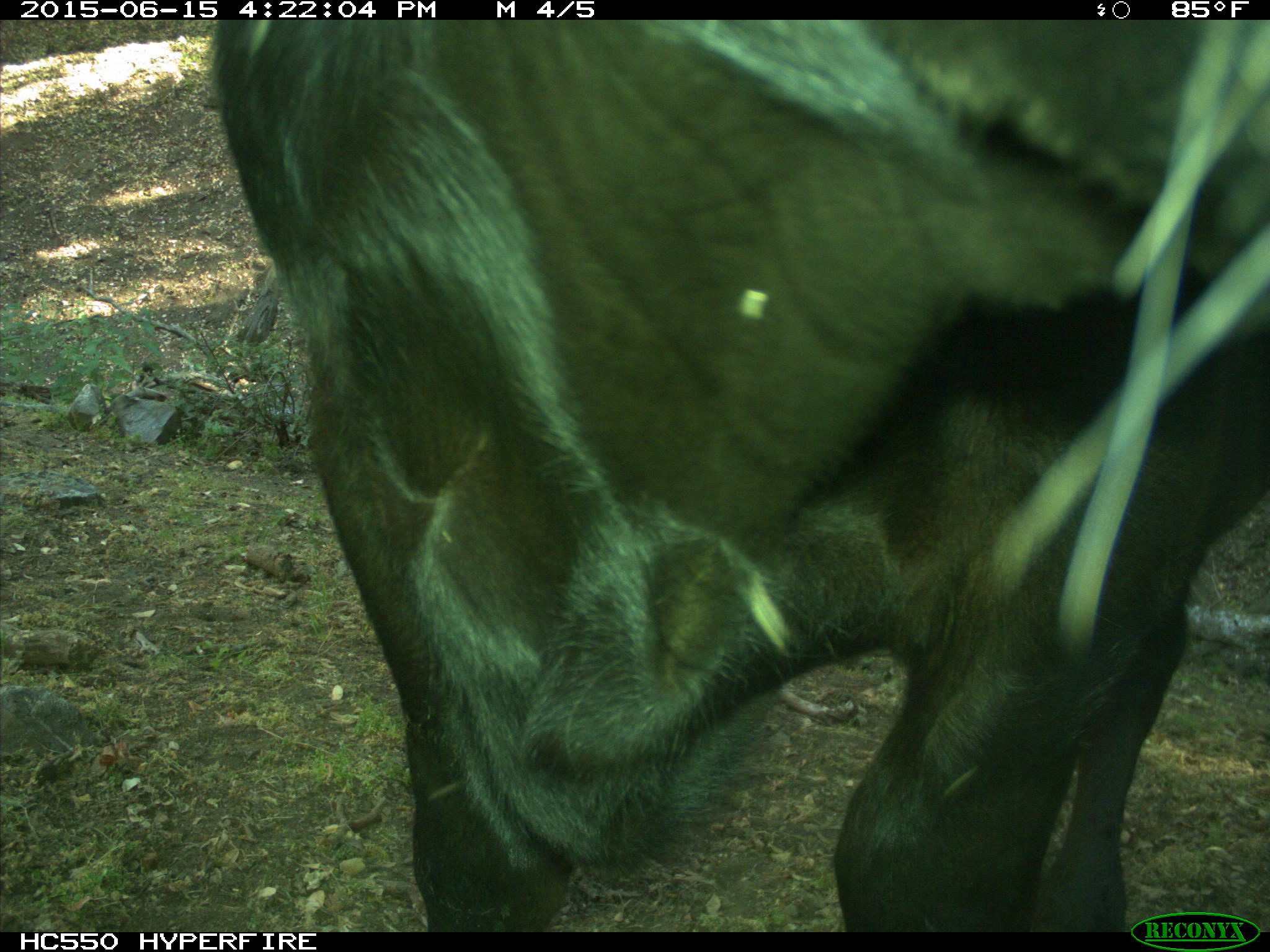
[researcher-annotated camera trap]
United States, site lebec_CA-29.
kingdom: Animalia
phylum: Chordata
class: Mammalia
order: Artiodactyla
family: Bovidae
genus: Bos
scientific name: Bos taurus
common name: domestic cow